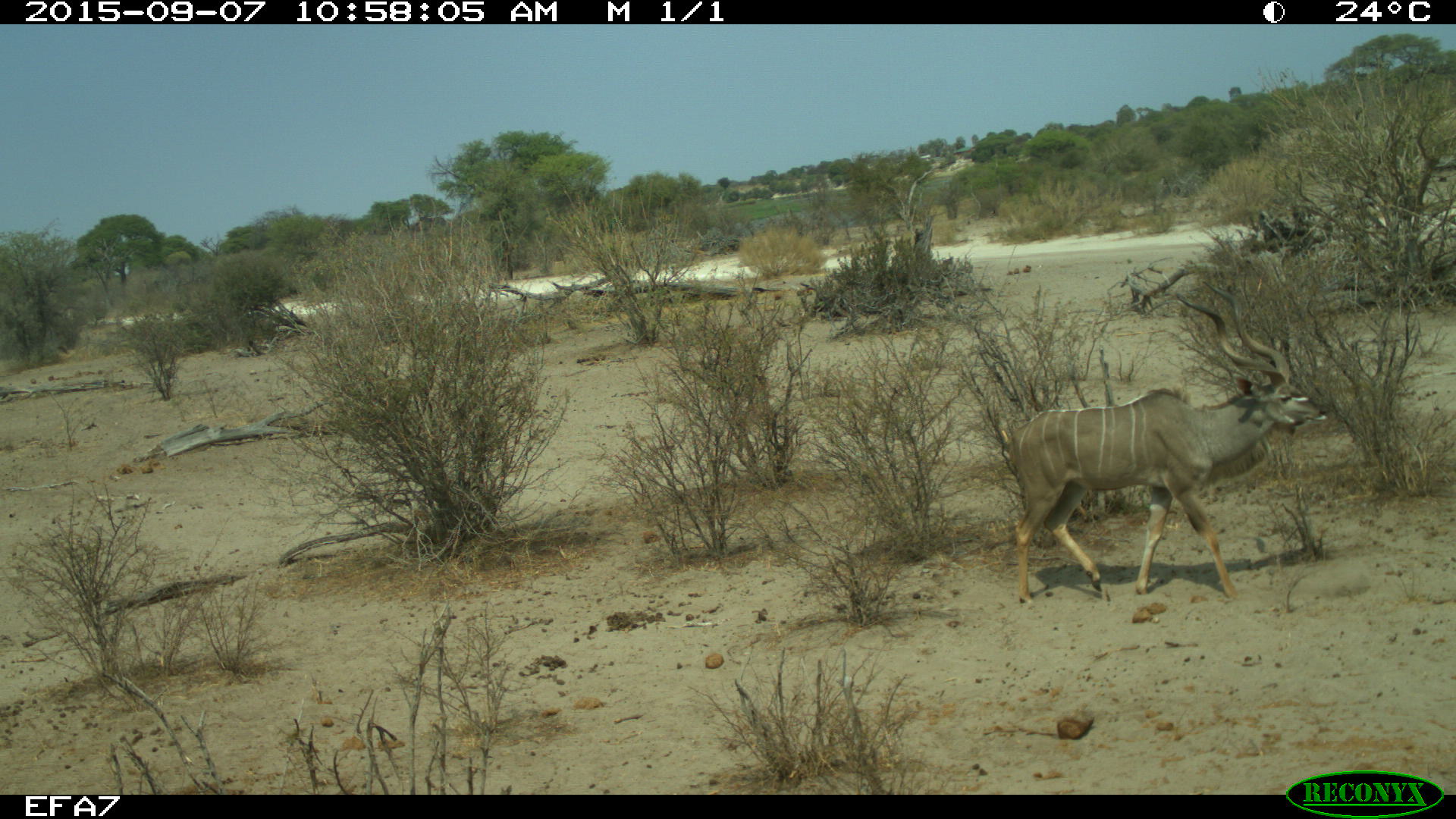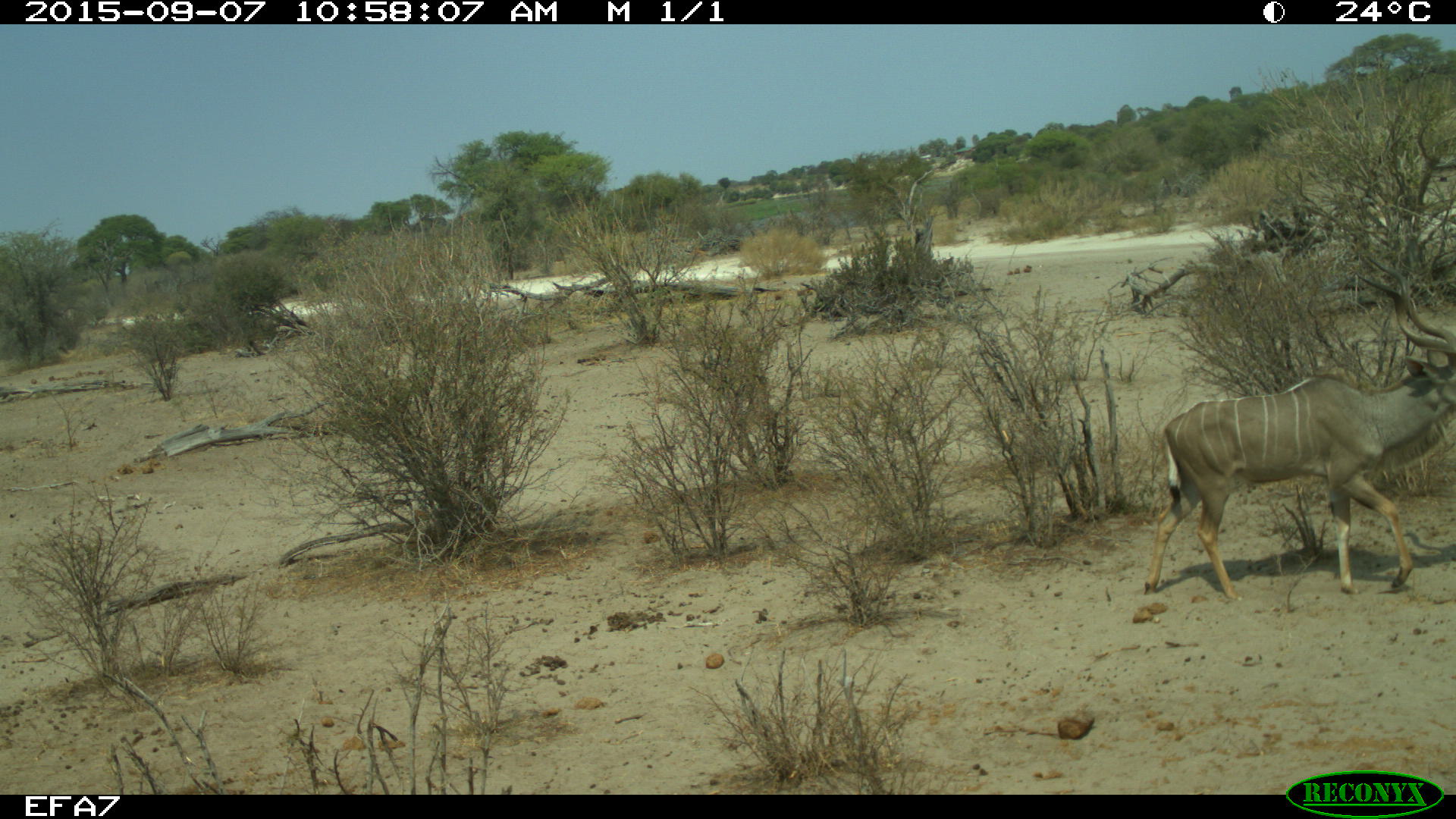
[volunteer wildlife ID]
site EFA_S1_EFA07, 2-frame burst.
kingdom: Animalia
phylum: Chordata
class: Mammalia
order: Artiodactyla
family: Bovidae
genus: Tragelaphus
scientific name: Tragelaphus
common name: kudu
Kudu (Tragelaphus), count 1. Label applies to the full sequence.